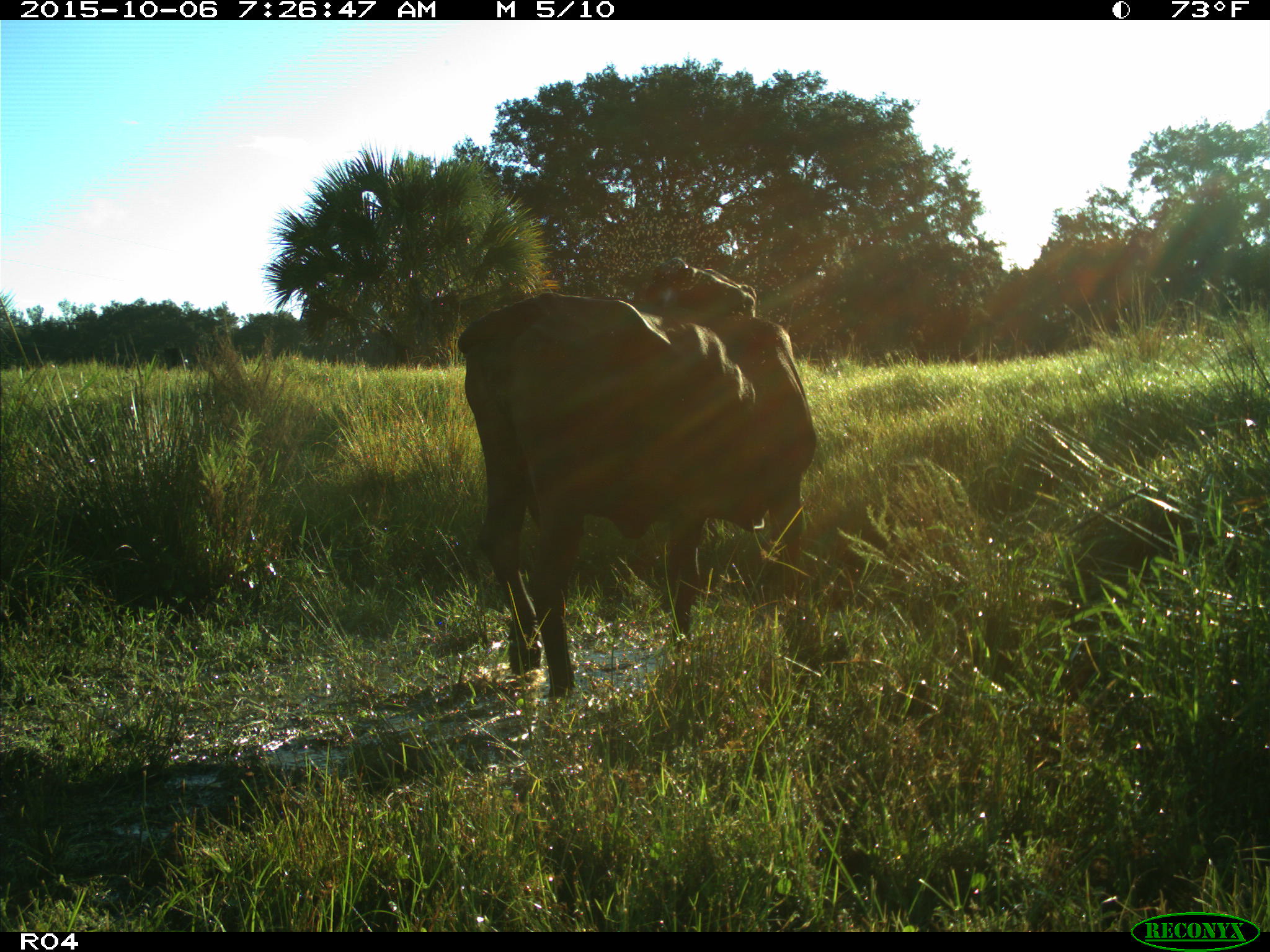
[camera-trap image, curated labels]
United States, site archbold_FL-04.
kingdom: Animalia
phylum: Chordata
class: Mammalia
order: Artiodactyla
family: Bovidae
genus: Bos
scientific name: Bos taurus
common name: domestic cow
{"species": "Bos taurus (domestic cow)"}